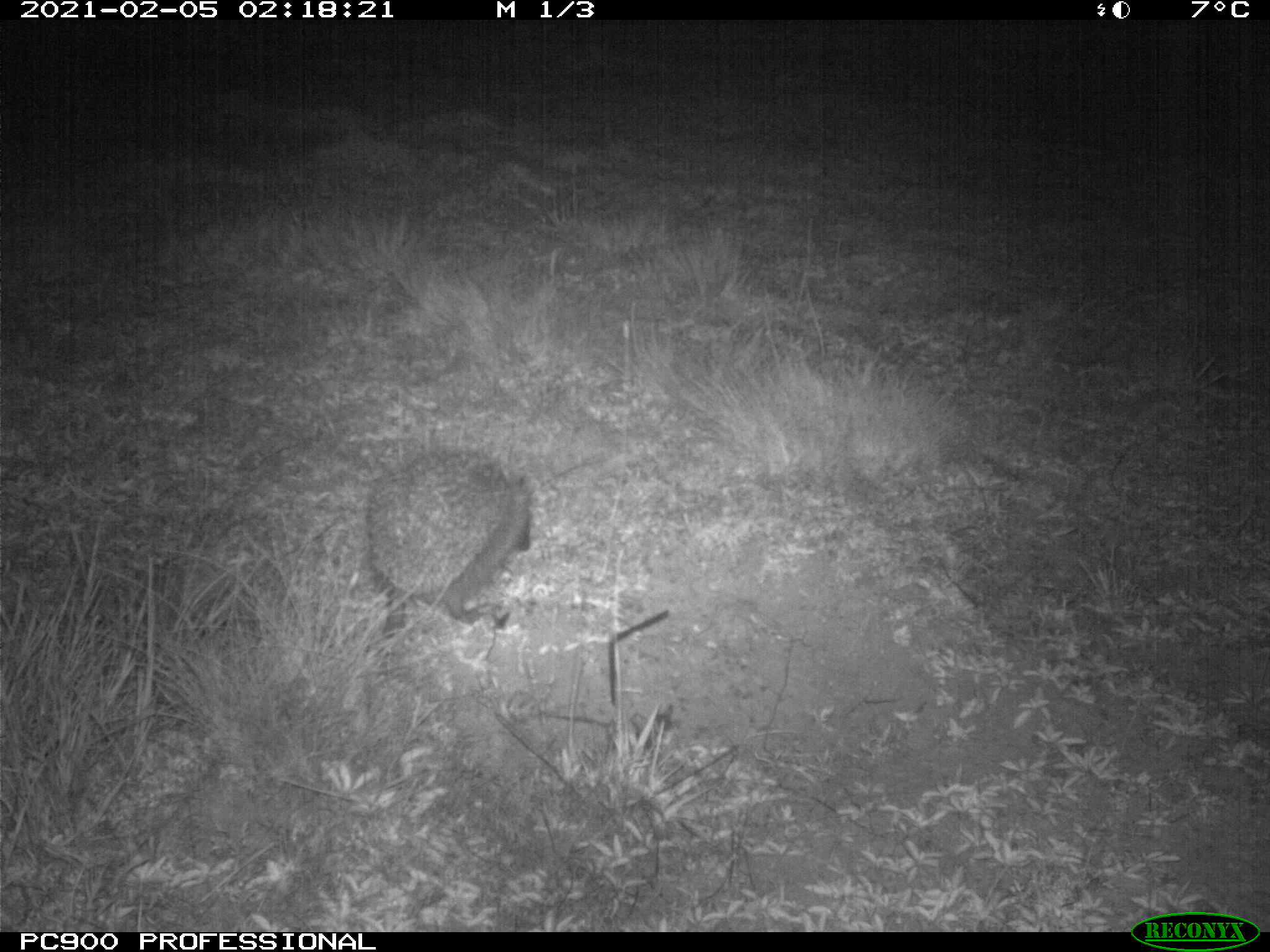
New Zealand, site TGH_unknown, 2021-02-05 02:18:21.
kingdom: Animalia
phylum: Chordata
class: Mammalia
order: Eulipotyphla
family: Erinaceidae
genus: Erinaceus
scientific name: Erinaceus europaeus europaeus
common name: european hedgehog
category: hedgehog